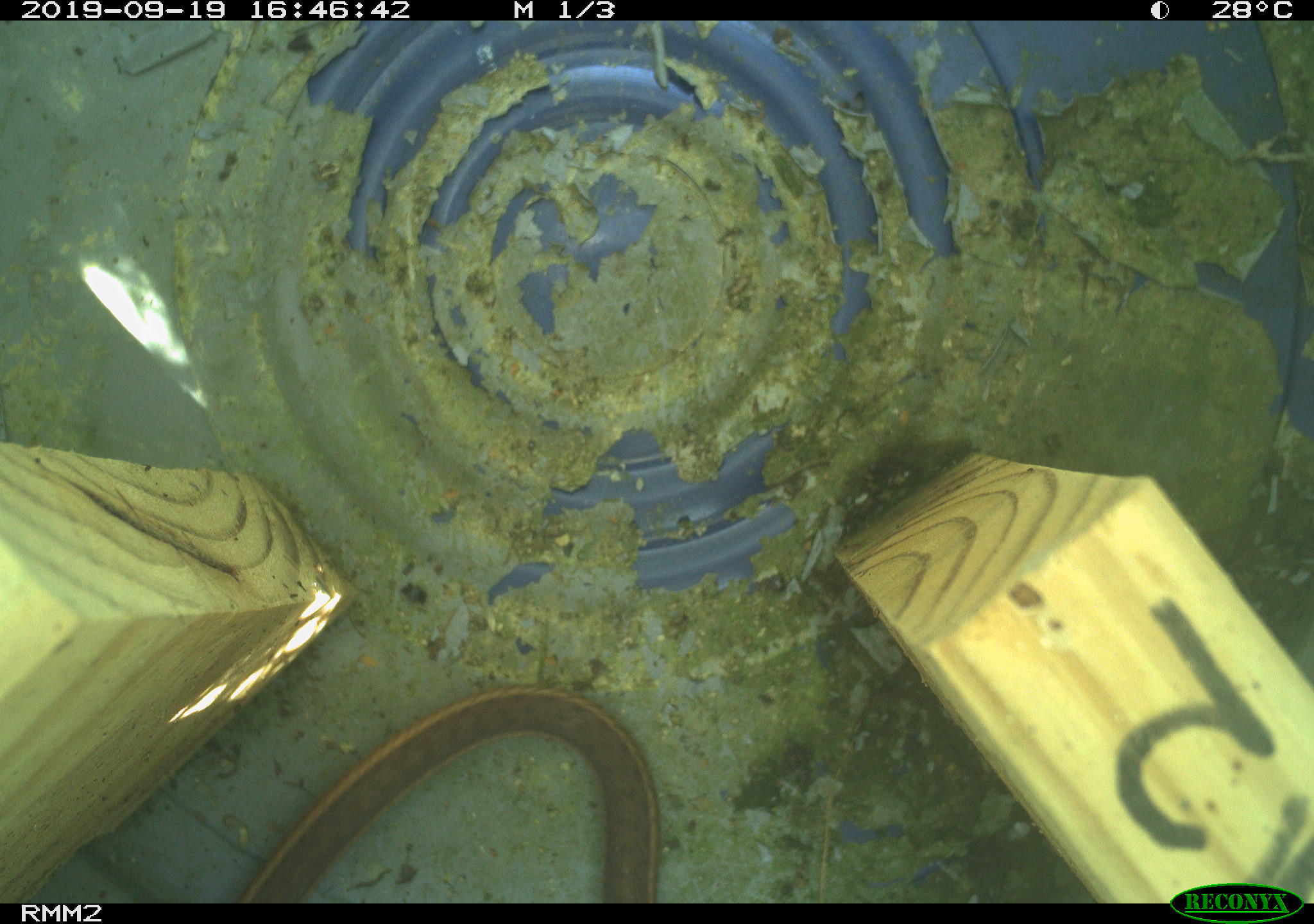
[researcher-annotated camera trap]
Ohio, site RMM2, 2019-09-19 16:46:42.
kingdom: Animalia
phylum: Chordata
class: Reptilia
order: Squamata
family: Colubridae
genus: Thamnophis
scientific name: Thamnophis sirtalis sirtalis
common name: eastern gartersnake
Eastern gartersnake (Thamnophis sirtalis sirtalis).